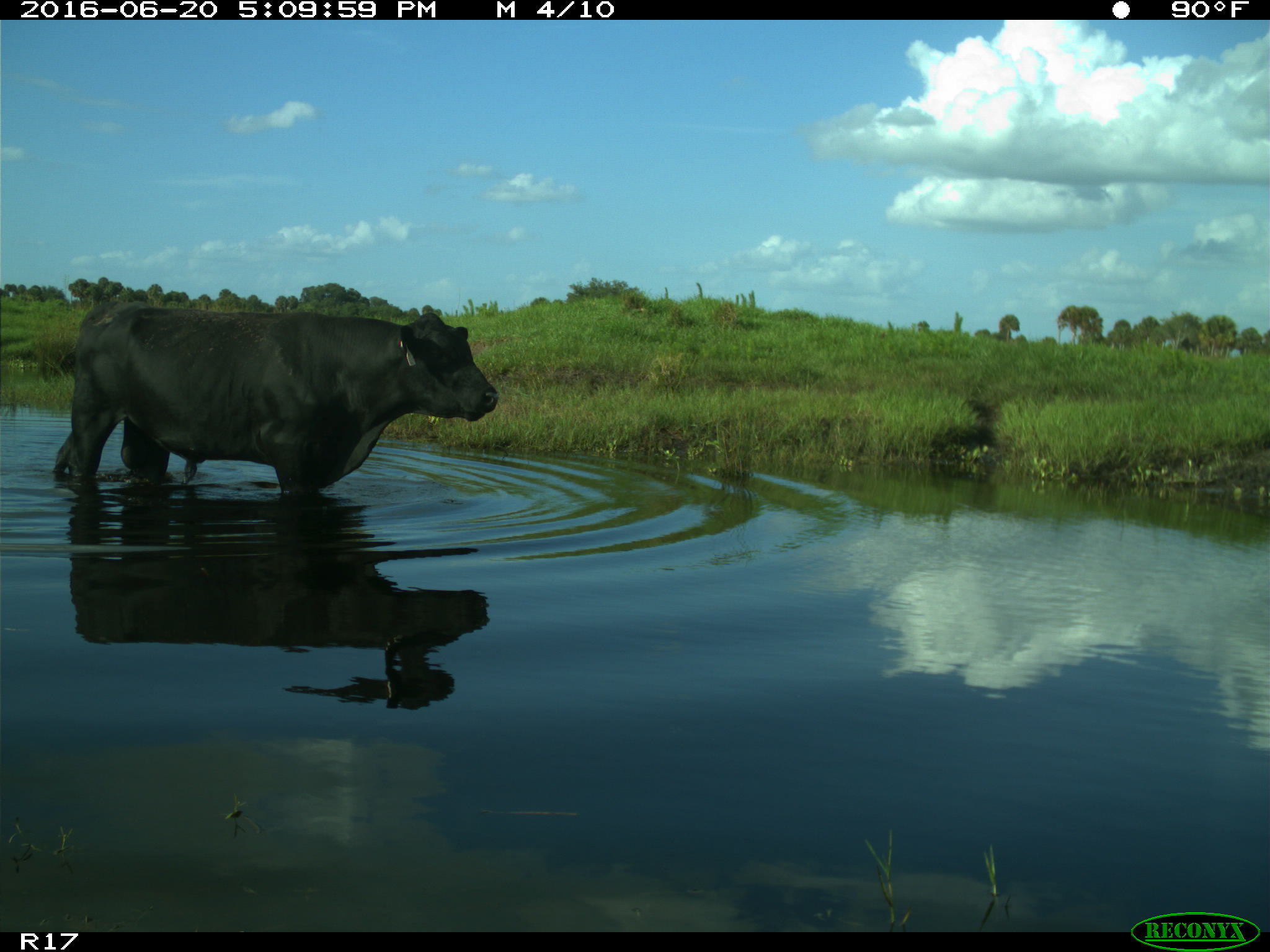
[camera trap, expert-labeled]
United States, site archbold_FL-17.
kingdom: Animalia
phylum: Chordata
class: Mammalia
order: Artiodactyla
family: Bovidae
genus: Bos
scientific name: Bos taurus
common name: domestic cow